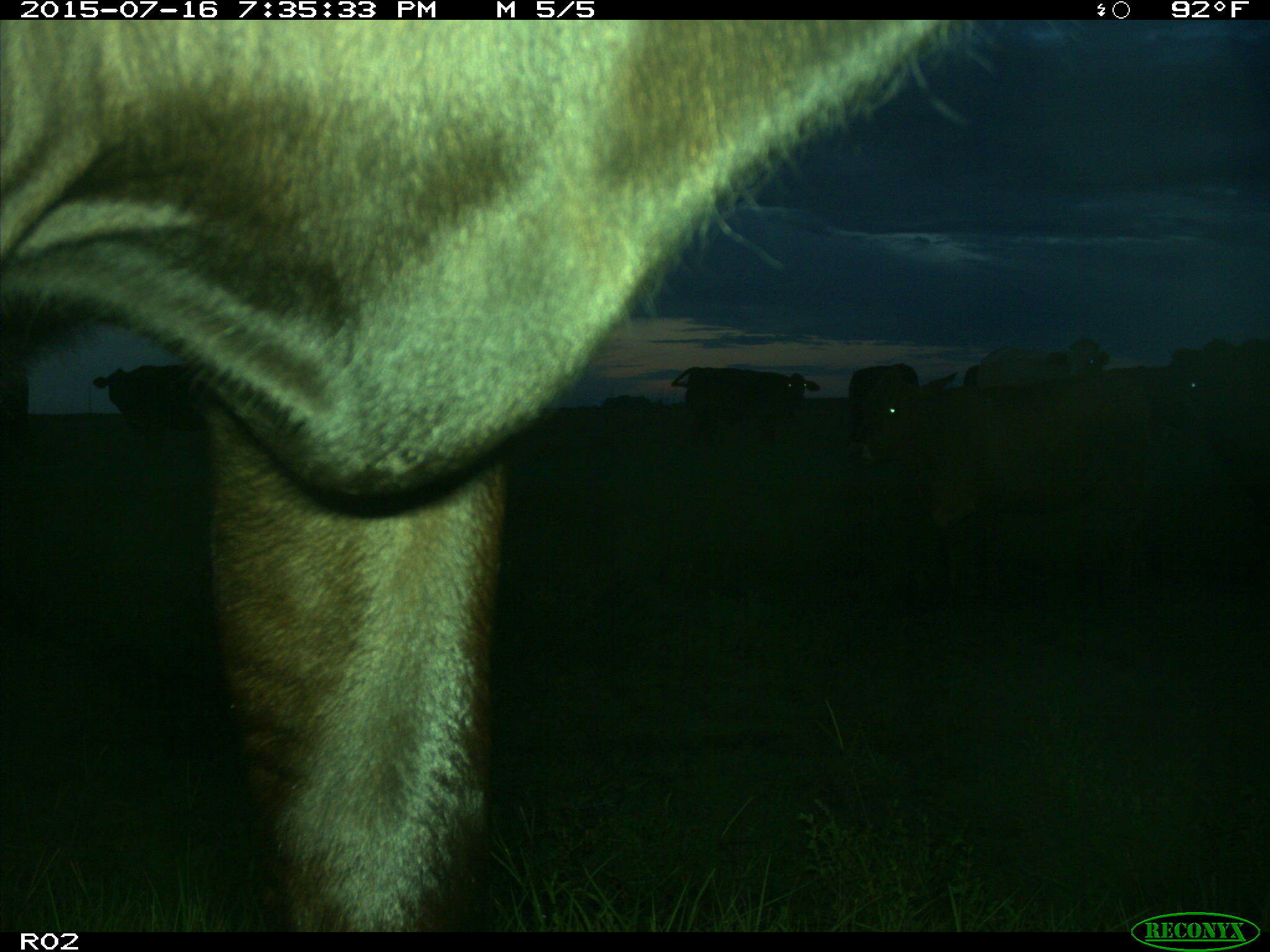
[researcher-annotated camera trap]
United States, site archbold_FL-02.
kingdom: Animalia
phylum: Chordata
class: Mammalia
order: Artiodactyla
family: Bovidae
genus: Bos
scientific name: Bos taurus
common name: domestic cow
Bos taurus (domestic cow).